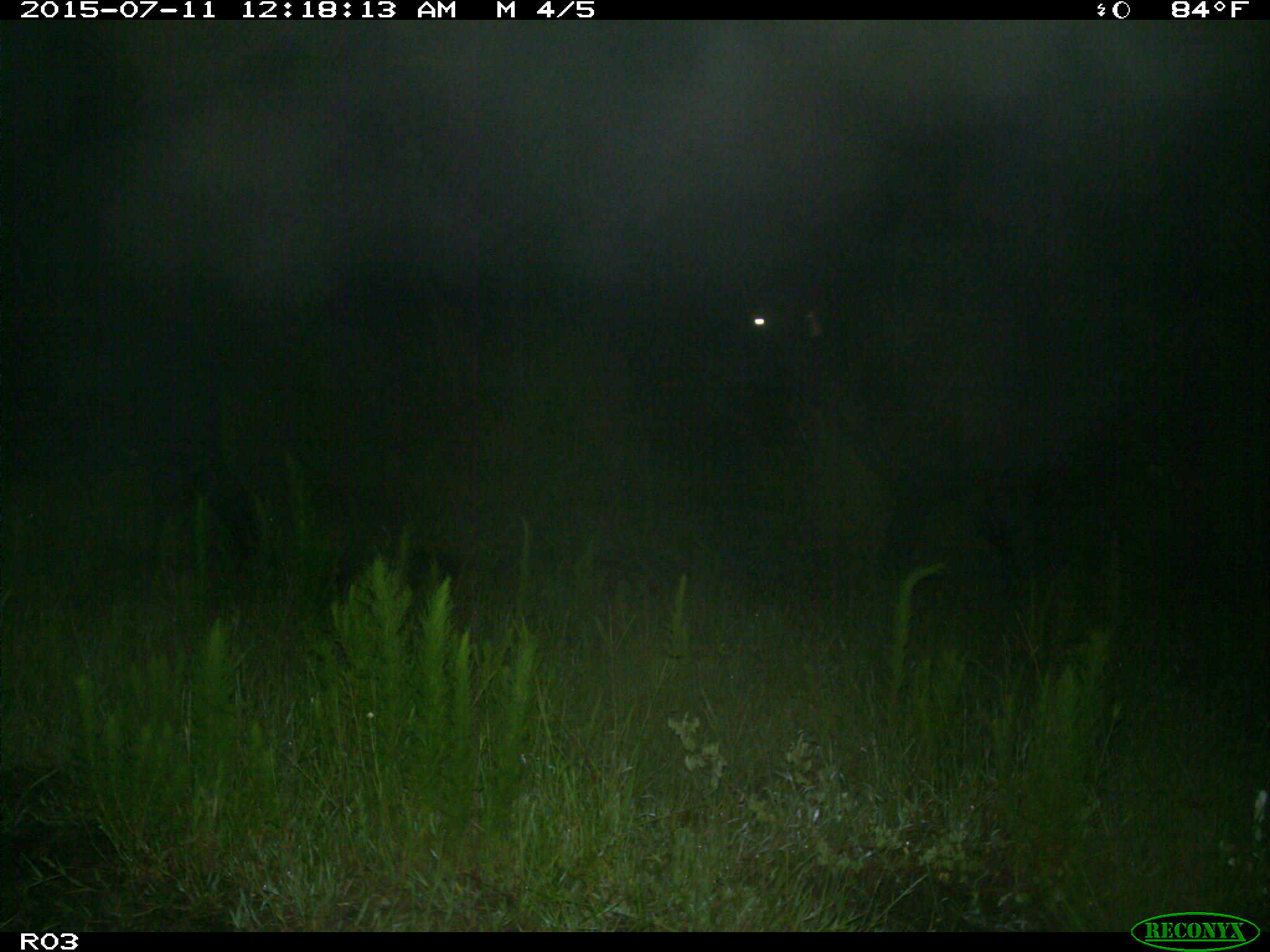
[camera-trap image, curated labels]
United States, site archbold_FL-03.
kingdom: Animalia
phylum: Chordata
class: Mammalia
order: Artiodactyla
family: Bovidae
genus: Bos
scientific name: Bos taurus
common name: domestic cow